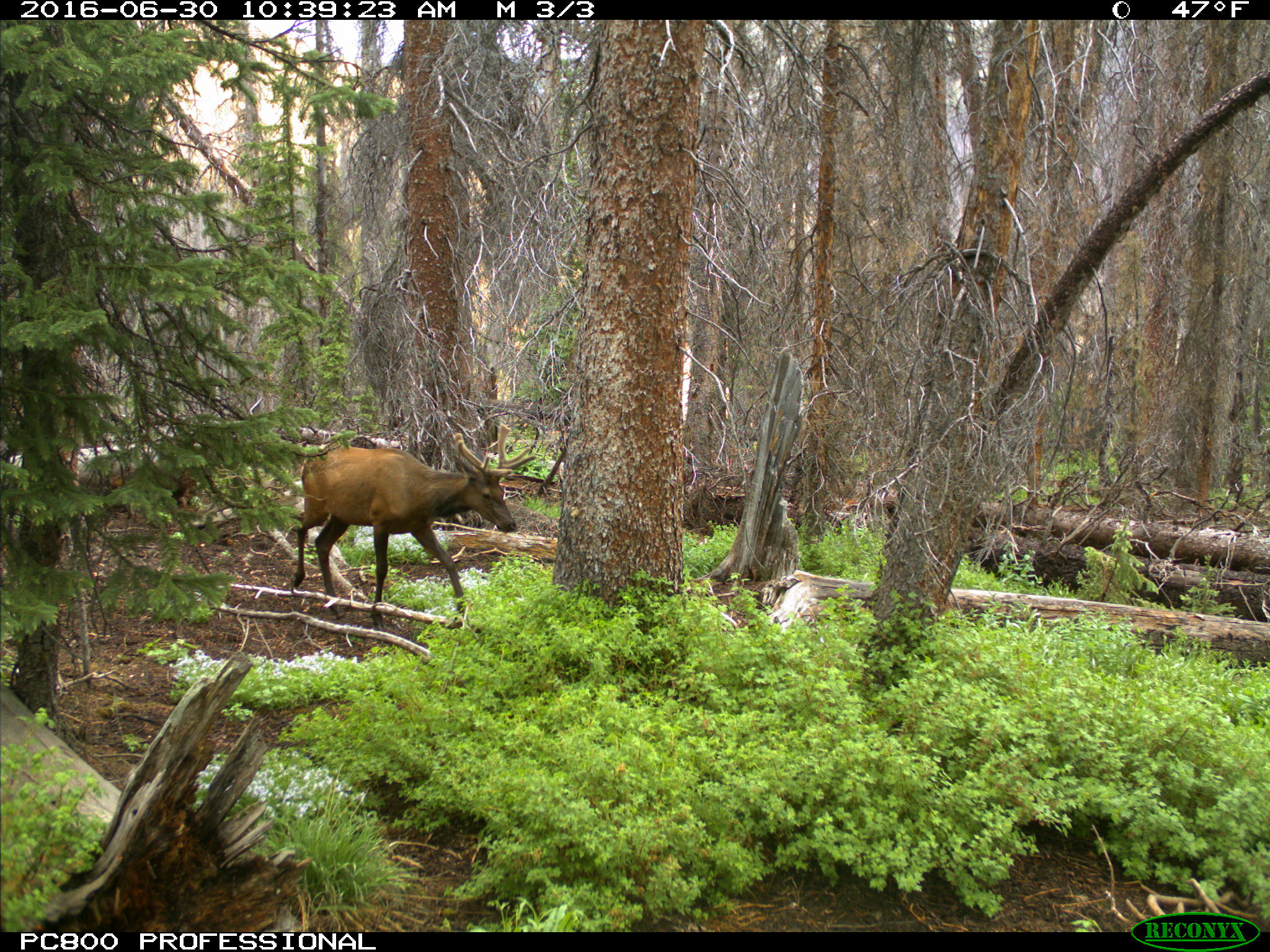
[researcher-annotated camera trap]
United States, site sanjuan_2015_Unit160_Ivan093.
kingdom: Animalia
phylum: Chordata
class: Mammalia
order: Artiodactyla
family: Cervidae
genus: Cervus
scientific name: Cervus elaphus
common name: red deer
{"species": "Cervus elaphus (red deer)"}